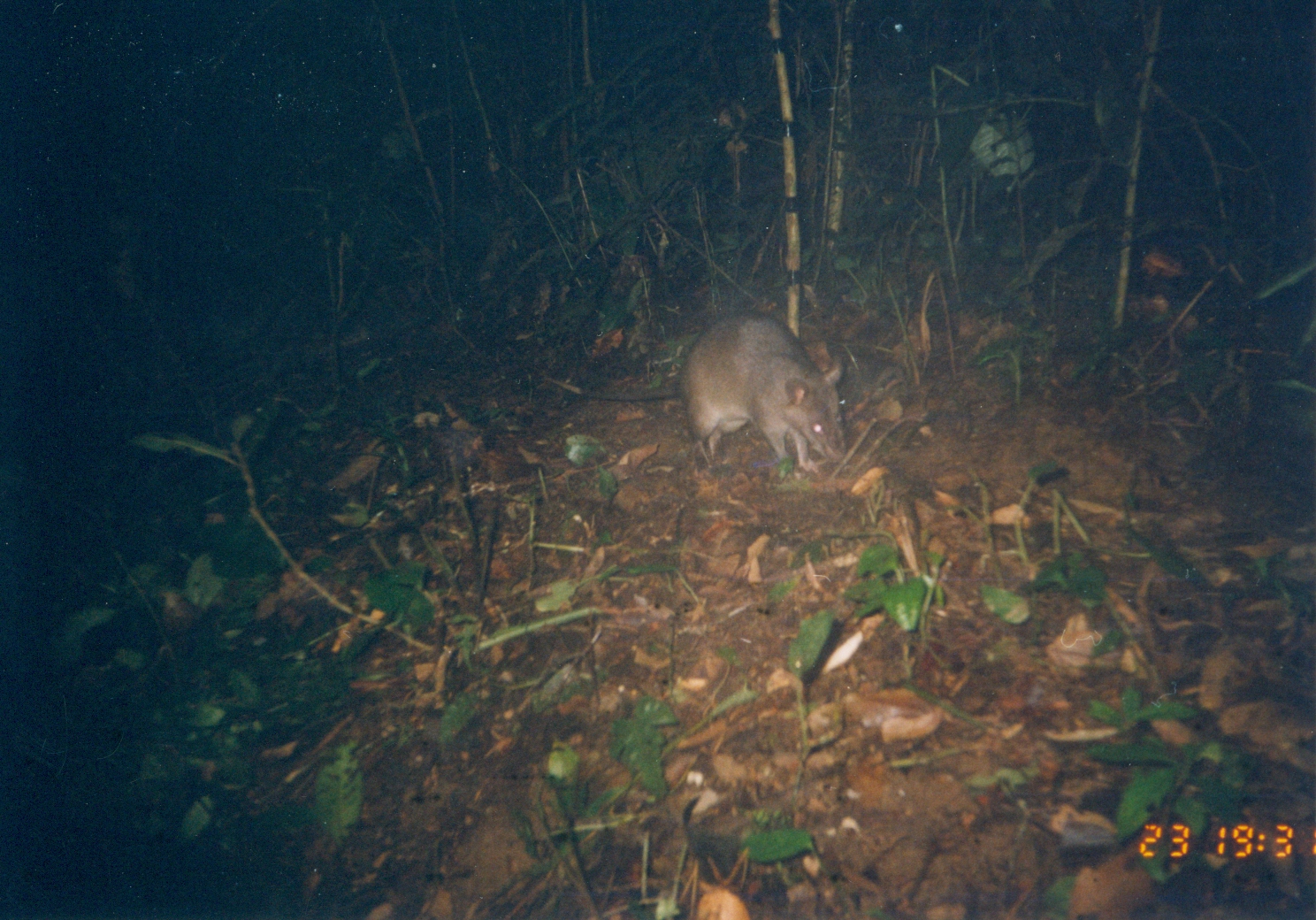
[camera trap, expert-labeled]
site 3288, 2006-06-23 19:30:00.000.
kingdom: Animalia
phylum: Chordata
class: Mammalia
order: Rodentia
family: Nesomyidae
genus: Cricetomys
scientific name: Cricetomys gambianus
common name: african giant pouched rat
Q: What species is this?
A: Cricetomys gambianus (african giant pouched rat).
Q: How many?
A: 1.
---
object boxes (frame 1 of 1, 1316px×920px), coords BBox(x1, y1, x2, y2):
cricetomys gambianus: BBox(522, 306, 848, 470)